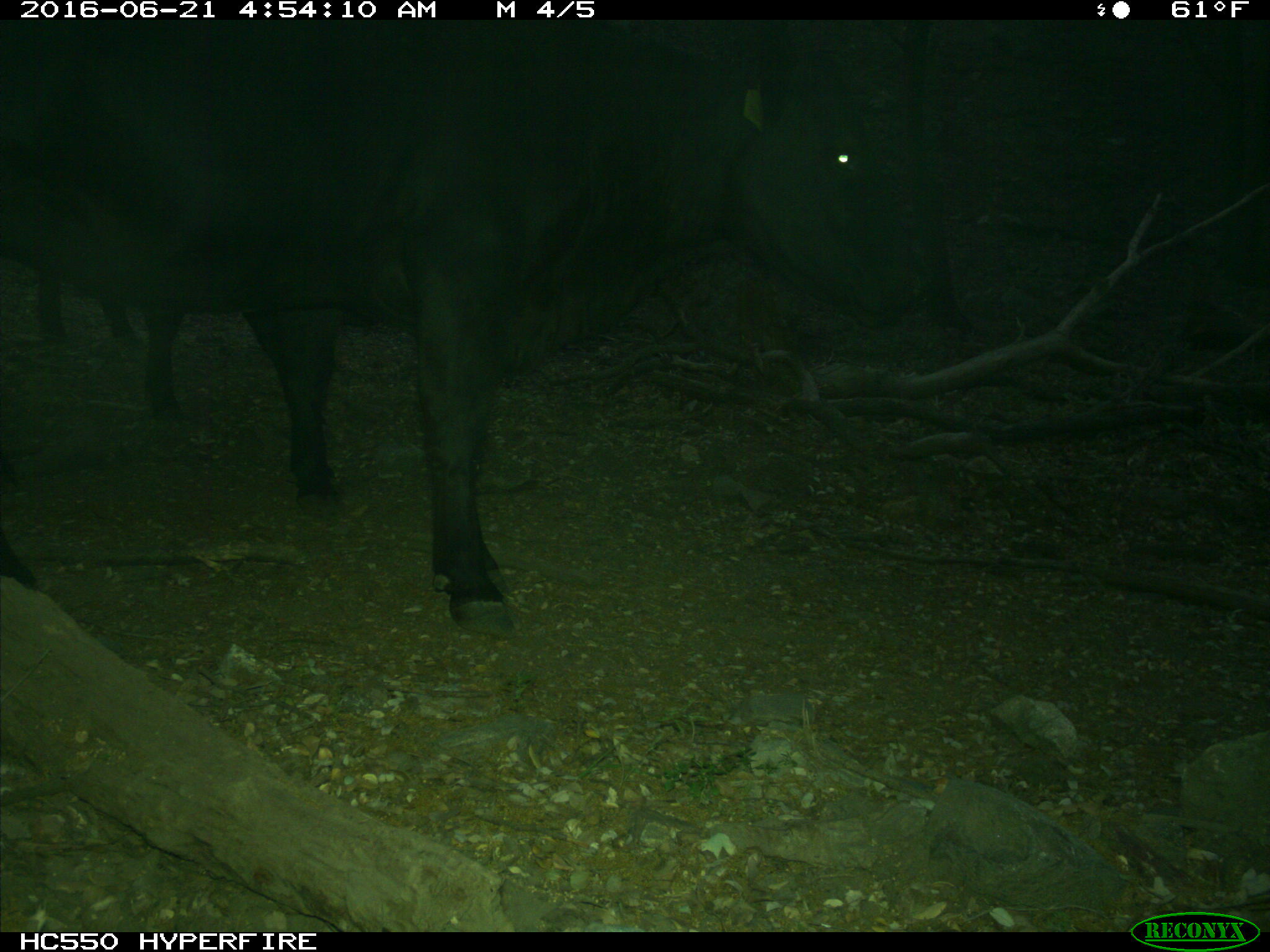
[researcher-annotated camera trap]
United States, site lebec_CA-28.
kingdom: Animalia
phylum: Chordata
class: Mammalia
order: Artiodactyla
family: Bovidae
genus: Bos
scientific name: Bos taurus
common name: domestic cow